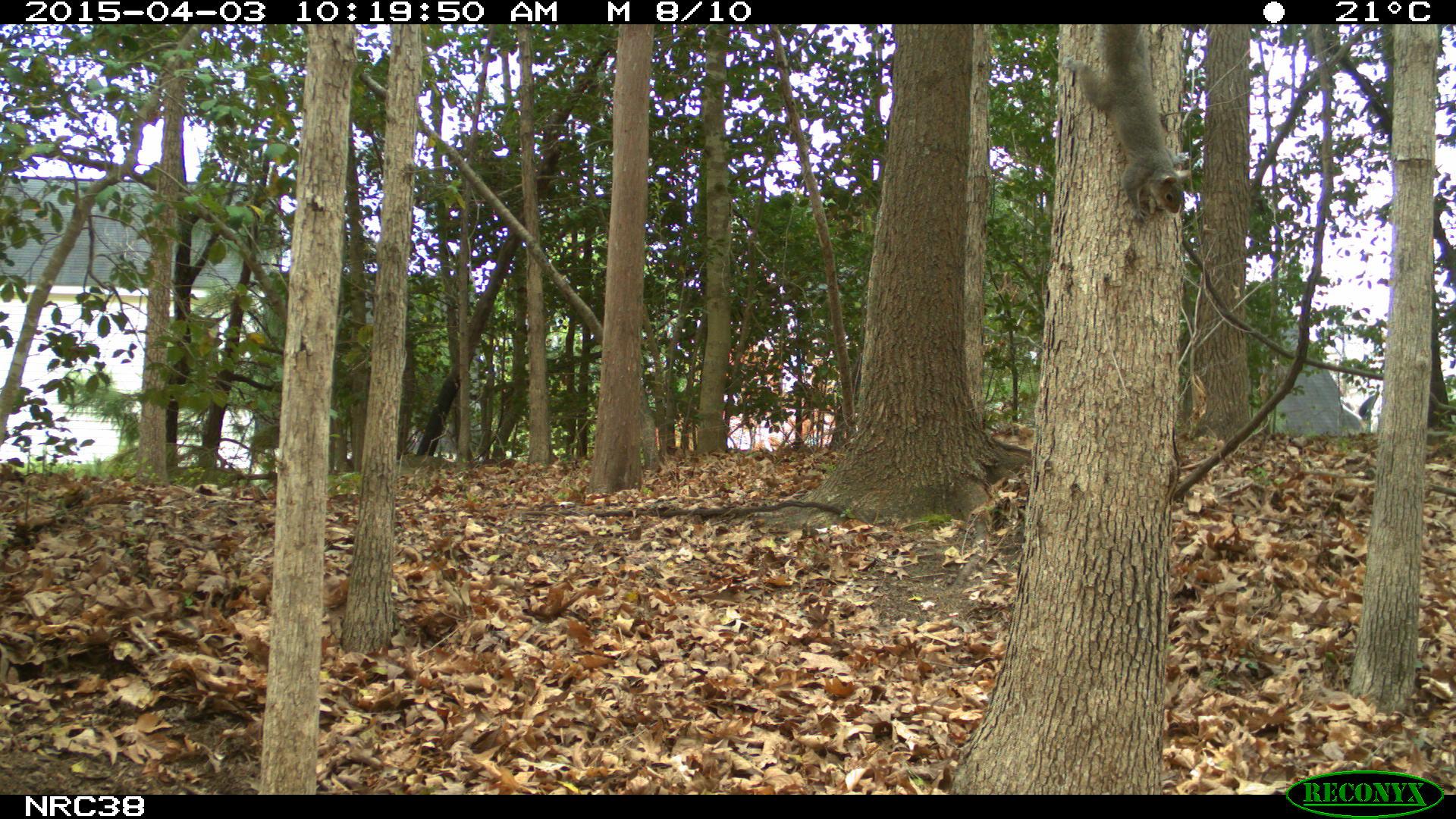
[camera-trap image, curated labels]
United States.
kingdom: Animalia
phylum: Chordata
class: Mammalia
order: Rodentia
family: Sciuridae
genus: Sciurus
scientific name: Sciurus carolinensis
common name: eastern gray squirrel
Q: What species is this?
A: Eastern Gray Squirrel (Sciurus carolinensis).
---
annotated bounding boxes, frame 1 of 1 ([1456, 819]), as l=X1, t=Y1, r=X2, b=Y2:
Eastern Gray Squirrel: l=1058, t=21, r=1198, b=223